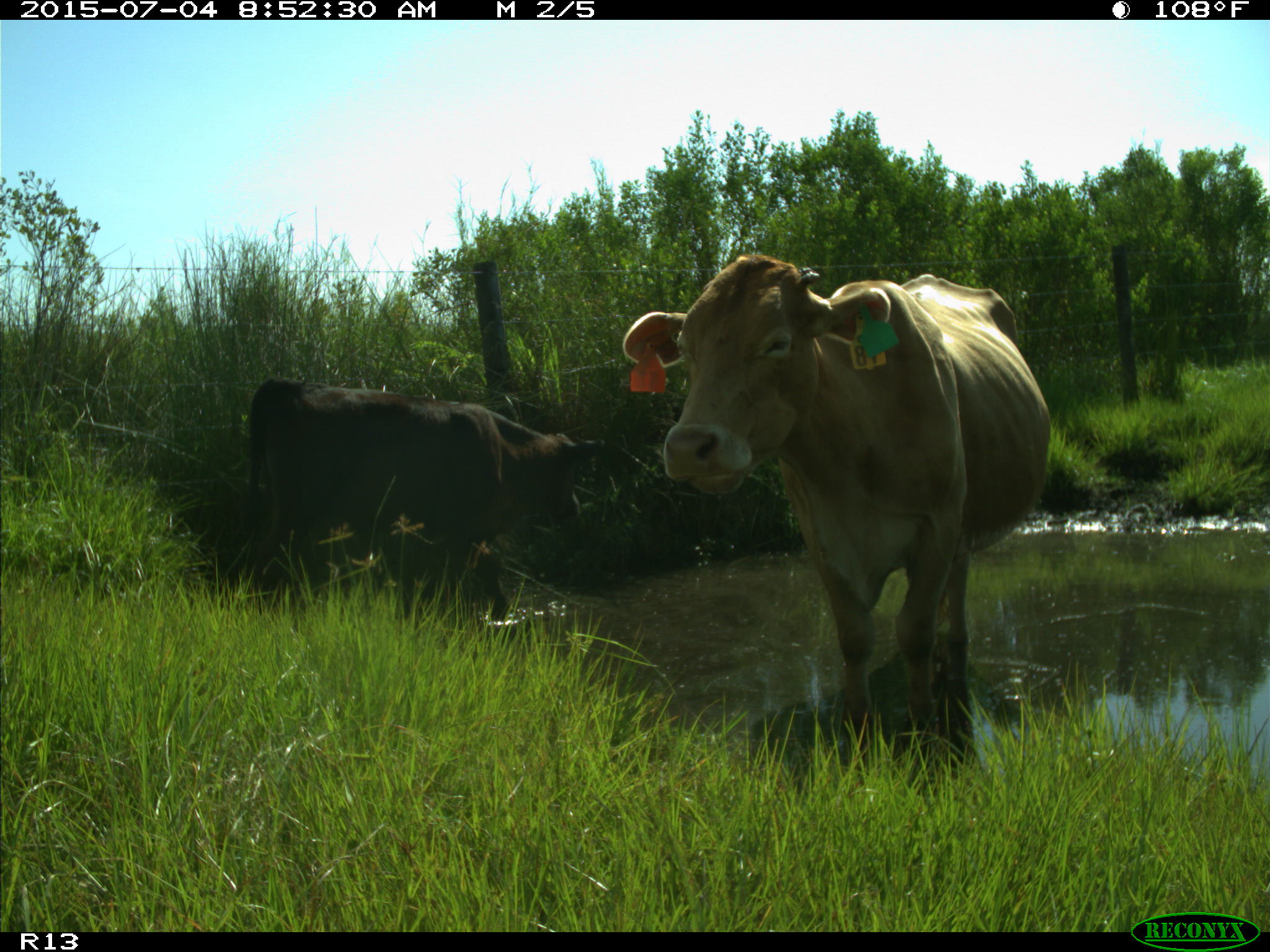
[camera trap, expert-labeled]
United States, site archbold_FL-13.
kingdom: Animalia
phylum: Chordata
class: Mammalia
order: Artiodactyla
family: Bovidae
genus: Bos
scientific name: Bos taurus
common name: domestic cow